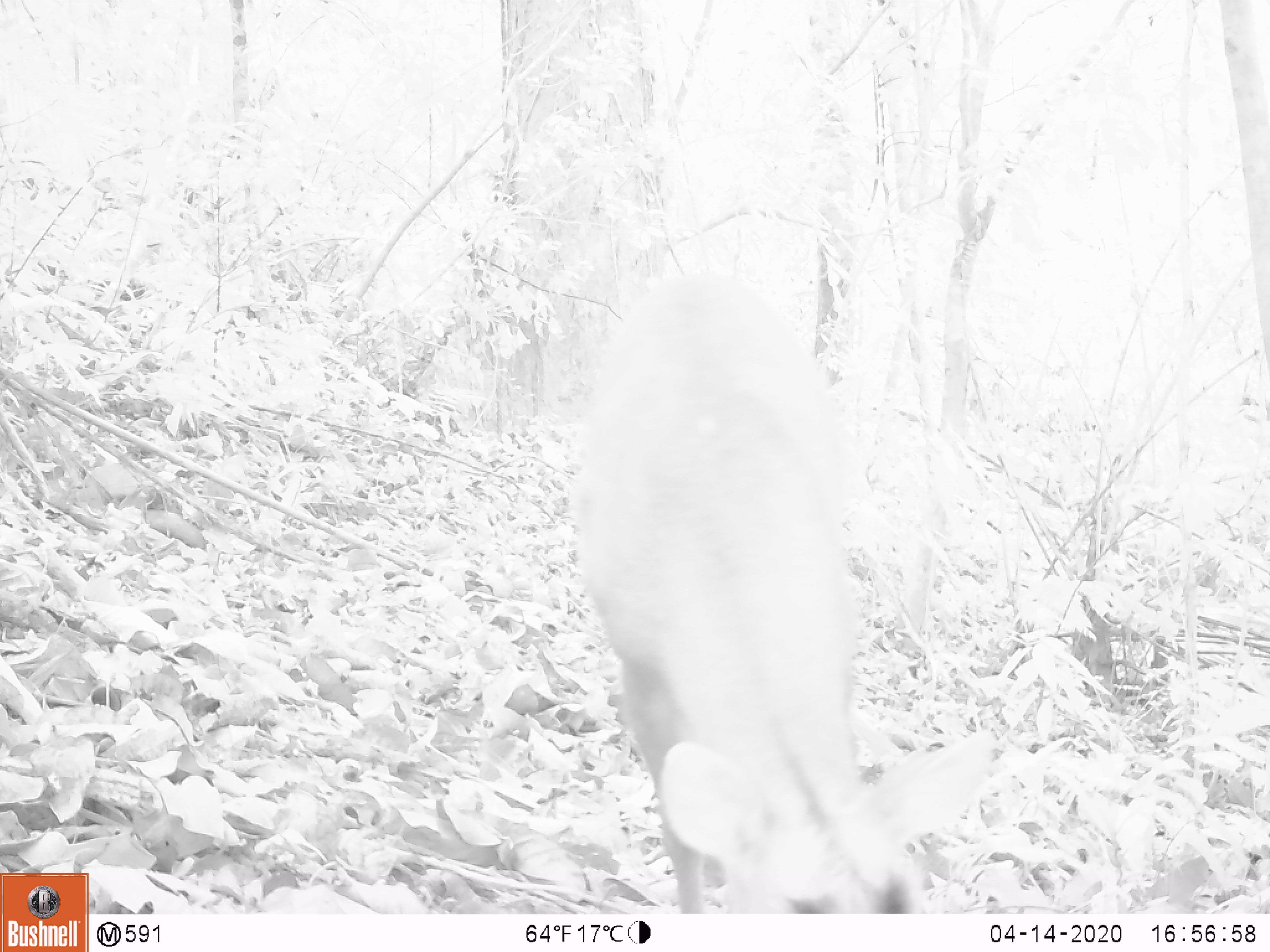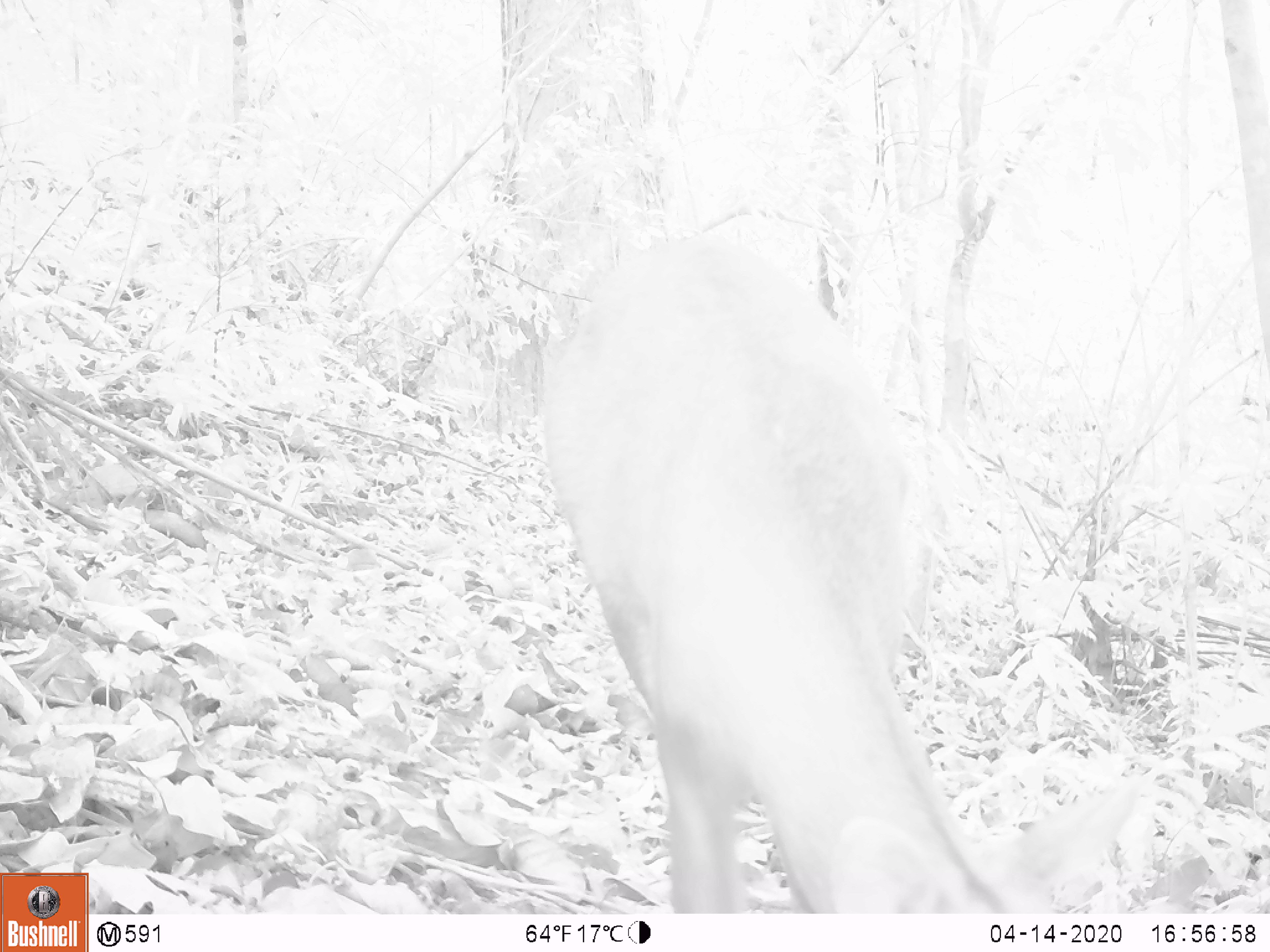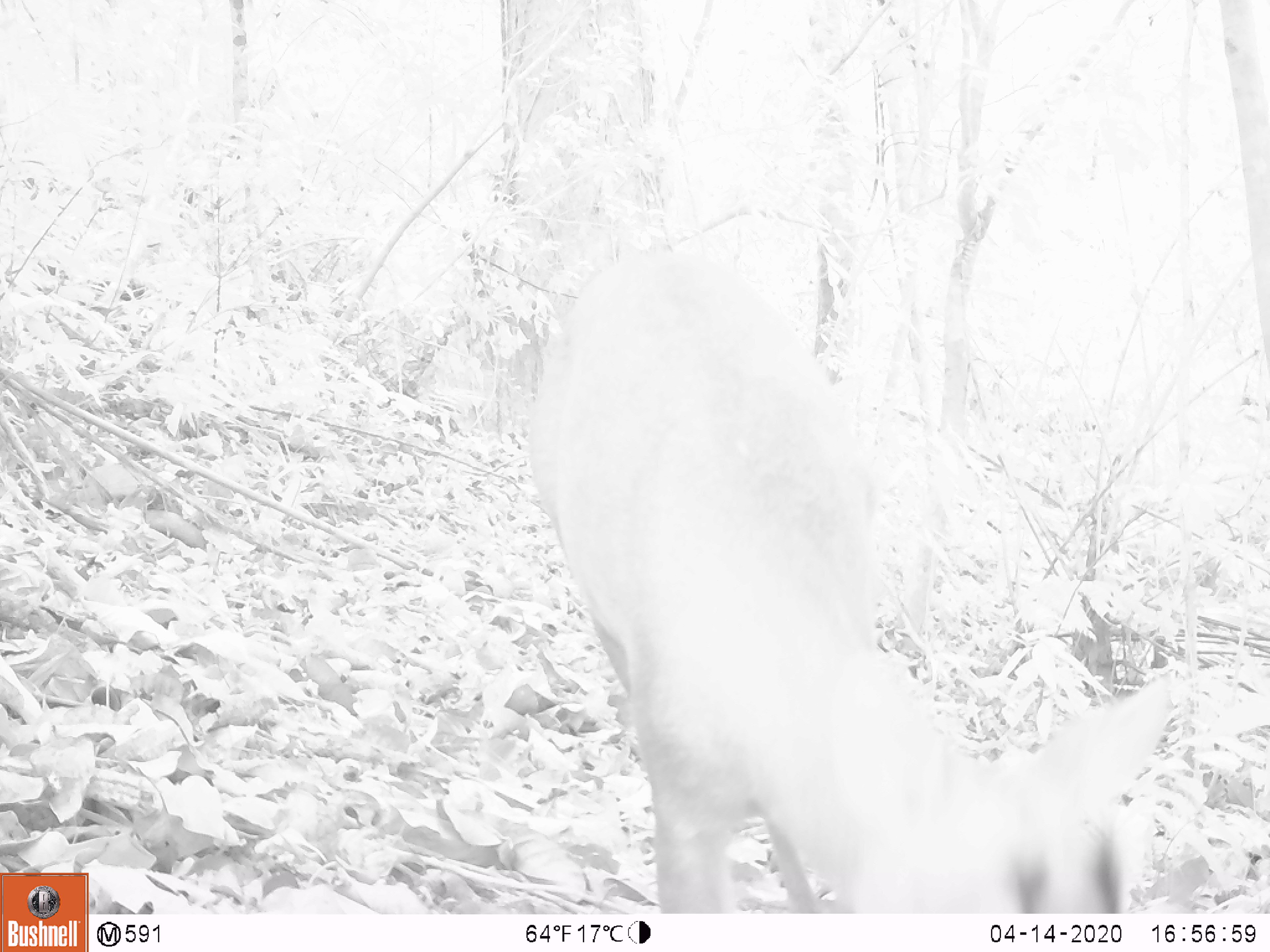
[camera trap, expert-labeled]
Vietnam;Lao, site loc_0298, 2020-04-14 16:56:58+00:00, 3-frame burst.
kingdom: Animalia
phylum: Chordata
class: Mammalia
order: Artiodactyla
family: Cervidae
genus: Muntiacus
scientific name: Muntiacus rooseveltorum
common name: roosevelt's muntjac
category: roosevelts muntjac group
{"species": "roosevelts muntjac group (roosevelt's muntjac) (Muntiacus rooseveltorum)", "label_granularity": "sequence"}